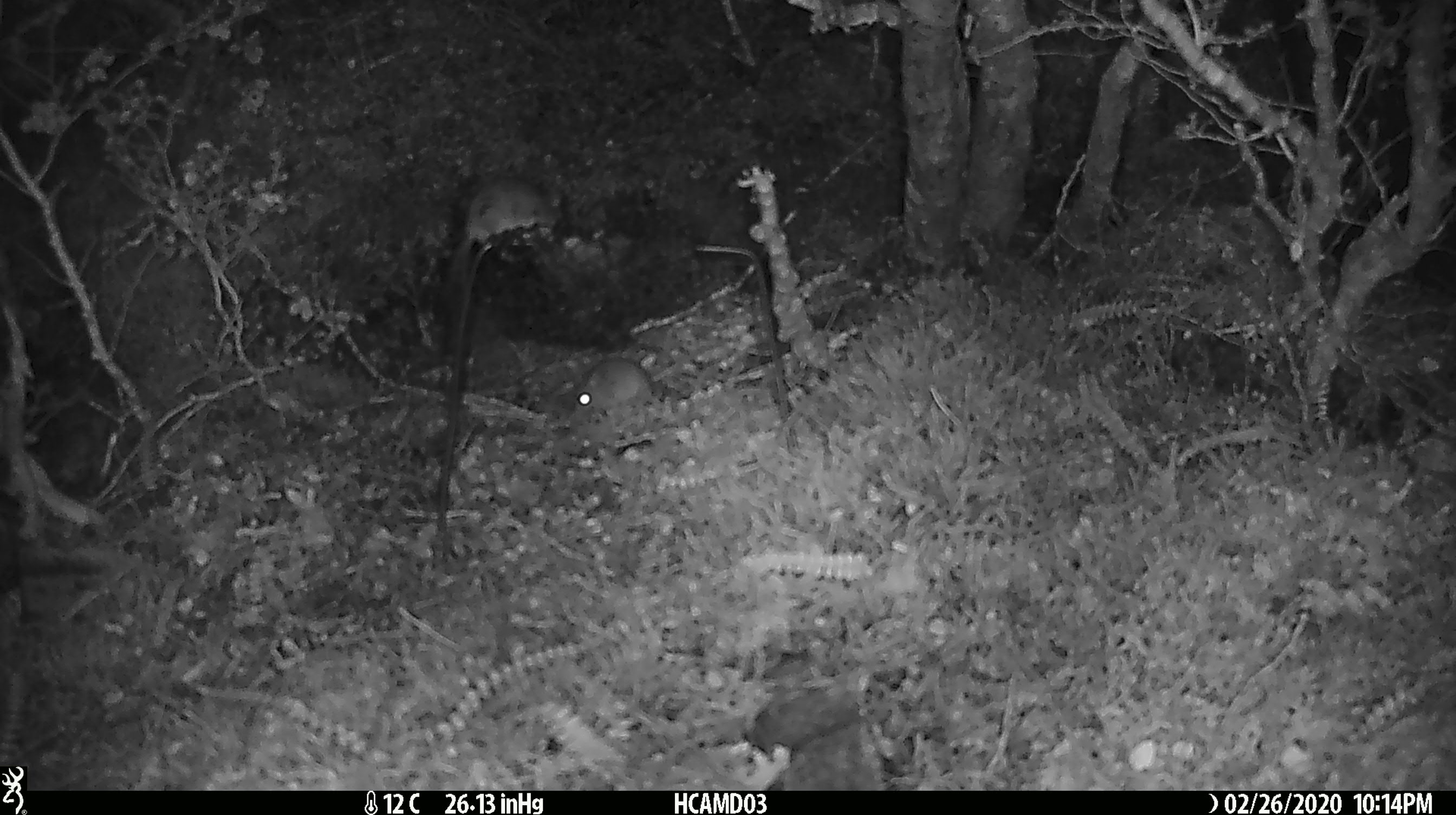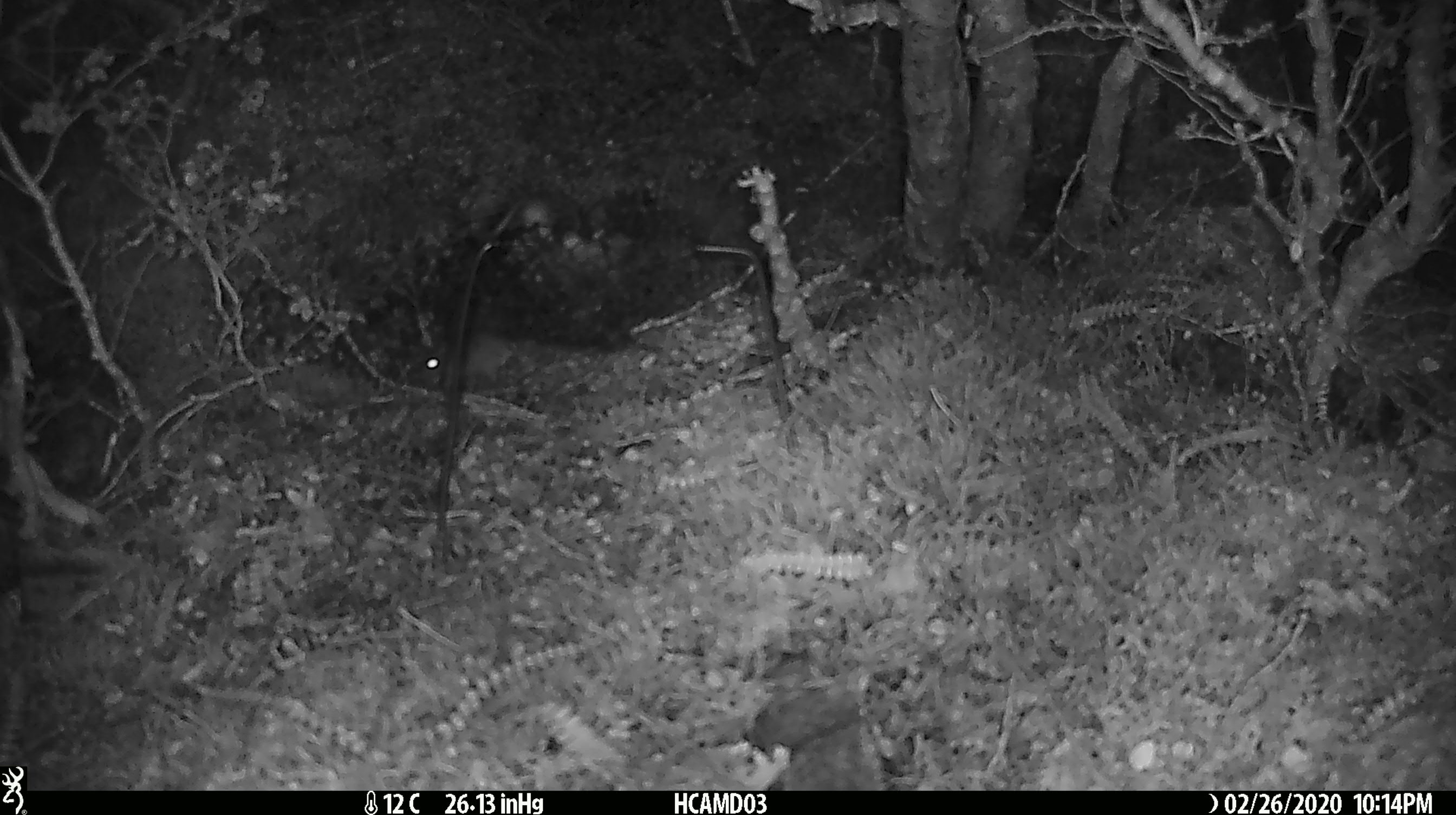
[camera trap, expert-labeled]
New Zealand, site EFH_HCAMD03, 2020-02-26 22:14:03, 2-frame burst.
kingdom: Animalia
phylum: Chordata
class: Mammalia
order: Rodentia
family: Muridae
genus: Mus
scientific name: Mus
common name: mouse